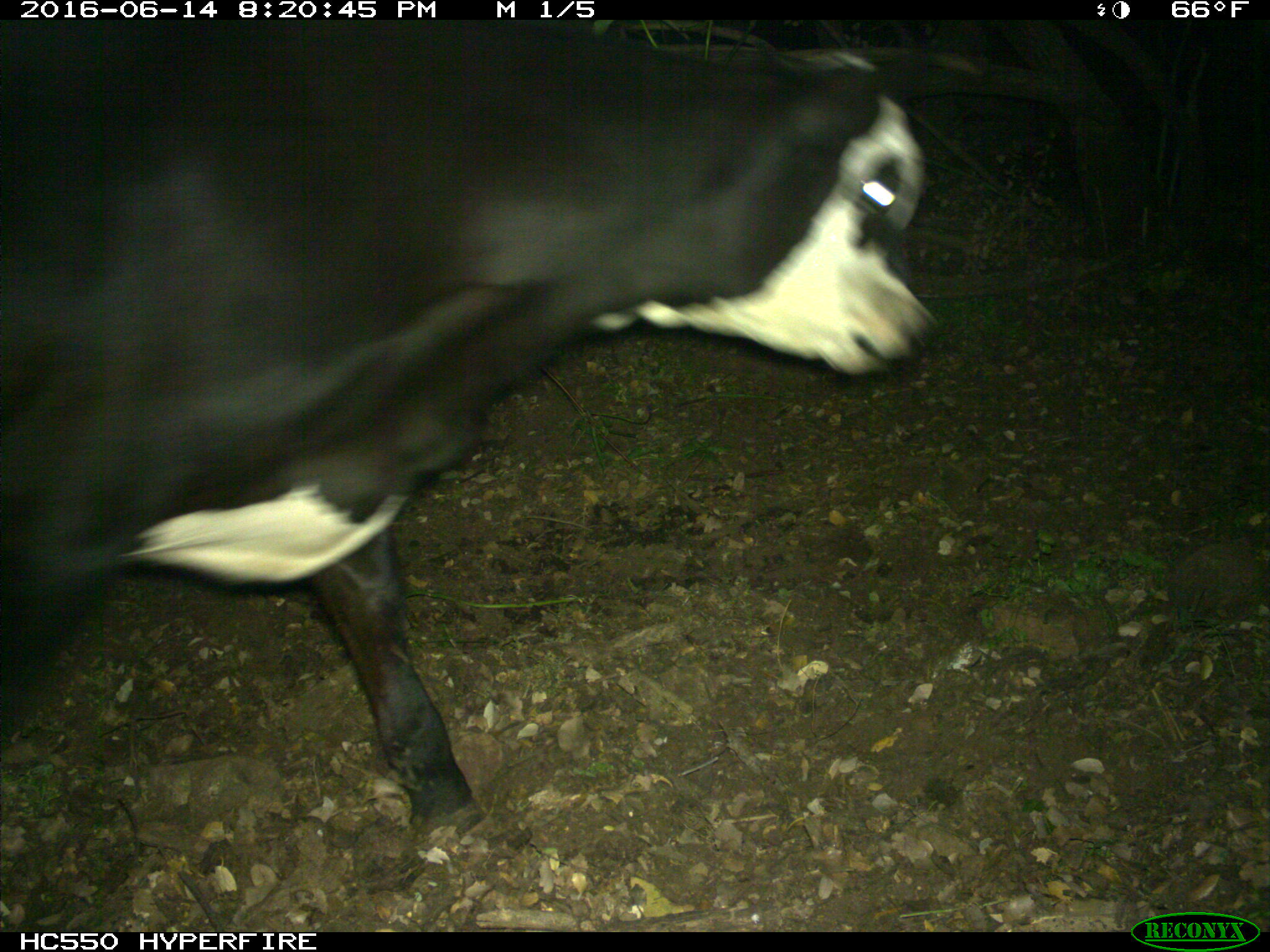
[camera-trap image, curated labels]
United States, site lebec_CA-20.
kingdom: Animalia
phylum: Chordata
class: Mammalia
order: Artiodactyla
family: Bovidae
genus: Bos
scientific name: Bos taurus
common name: domestic cow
Bos taurus (domestic cow).